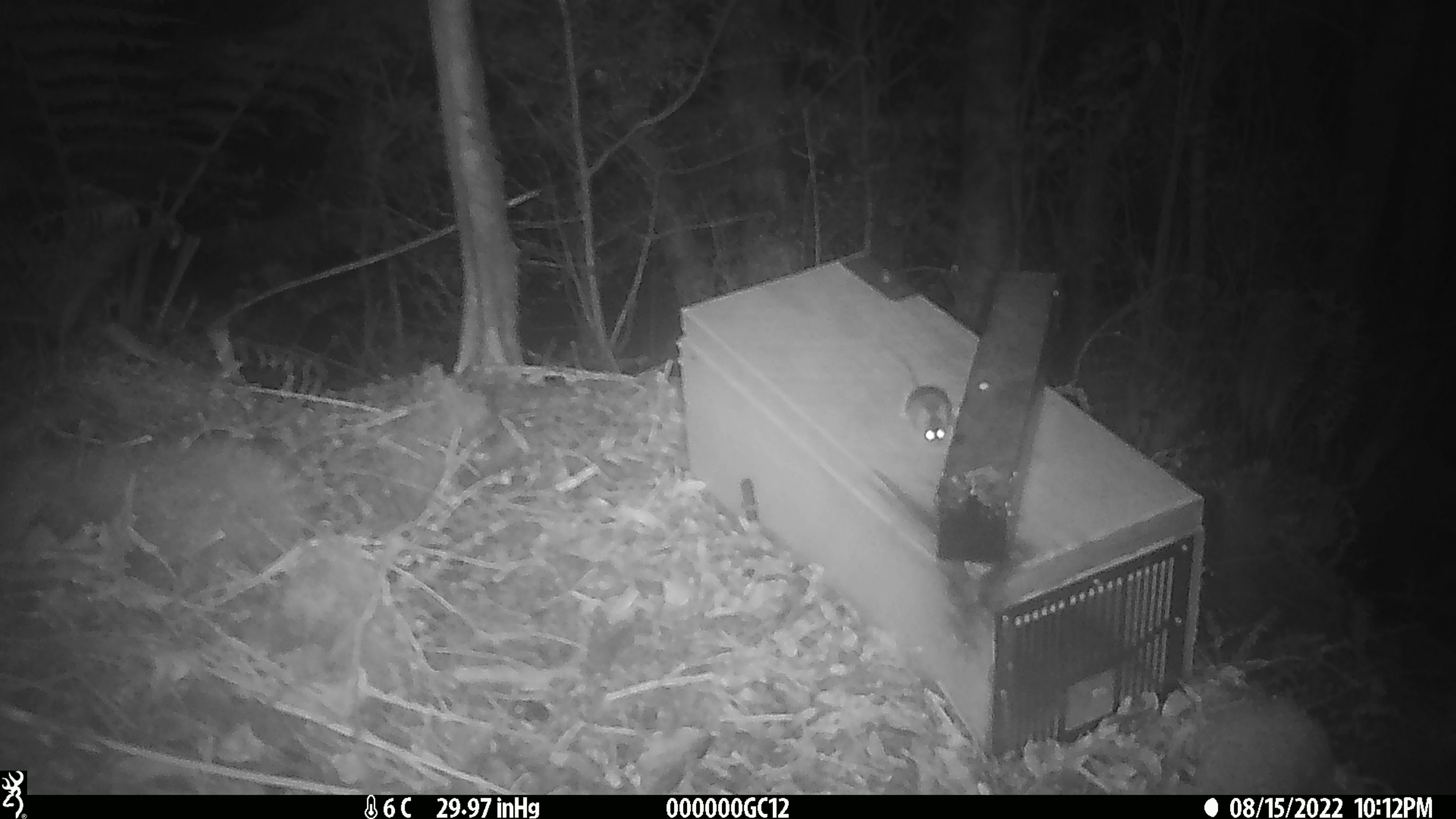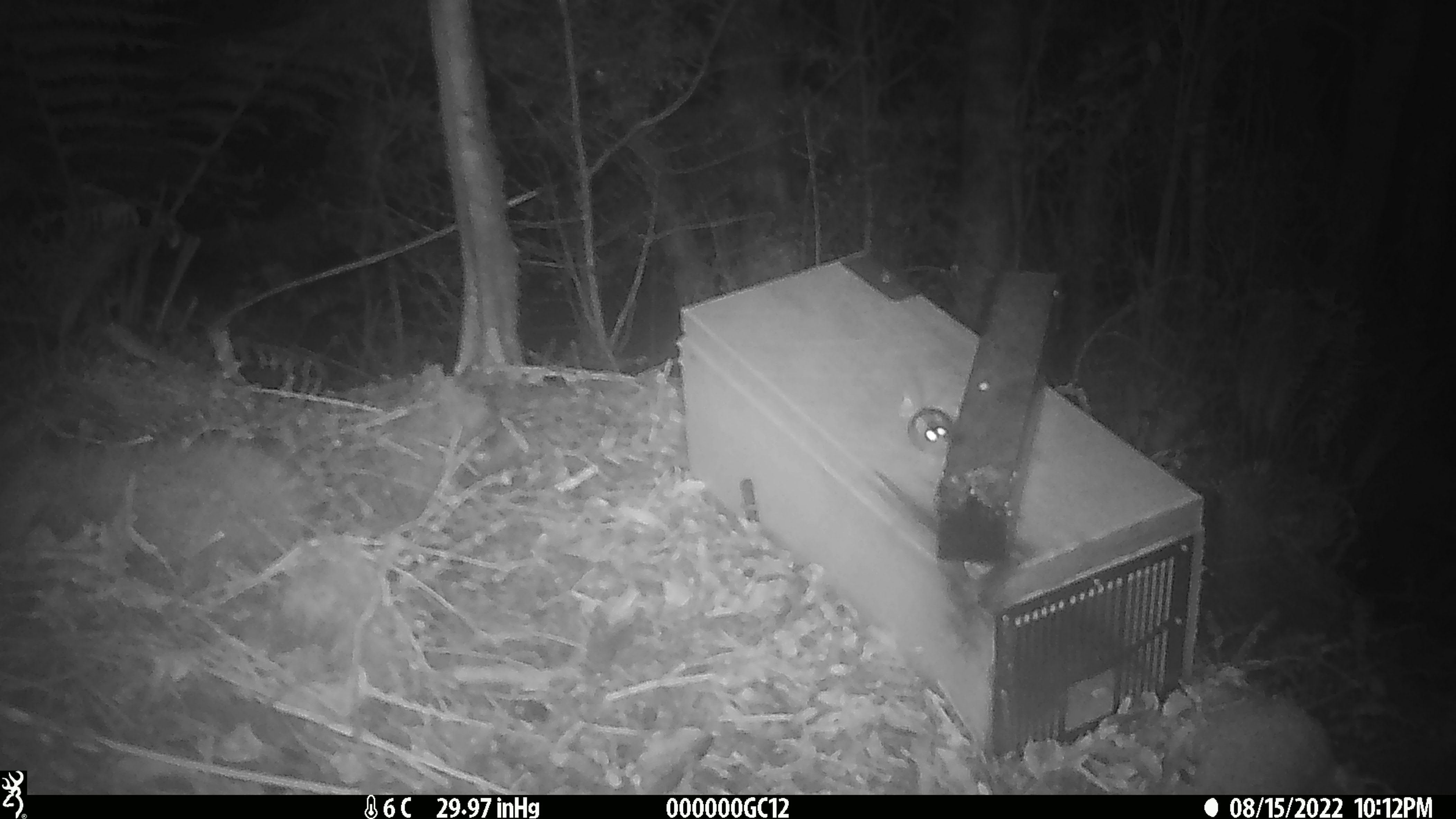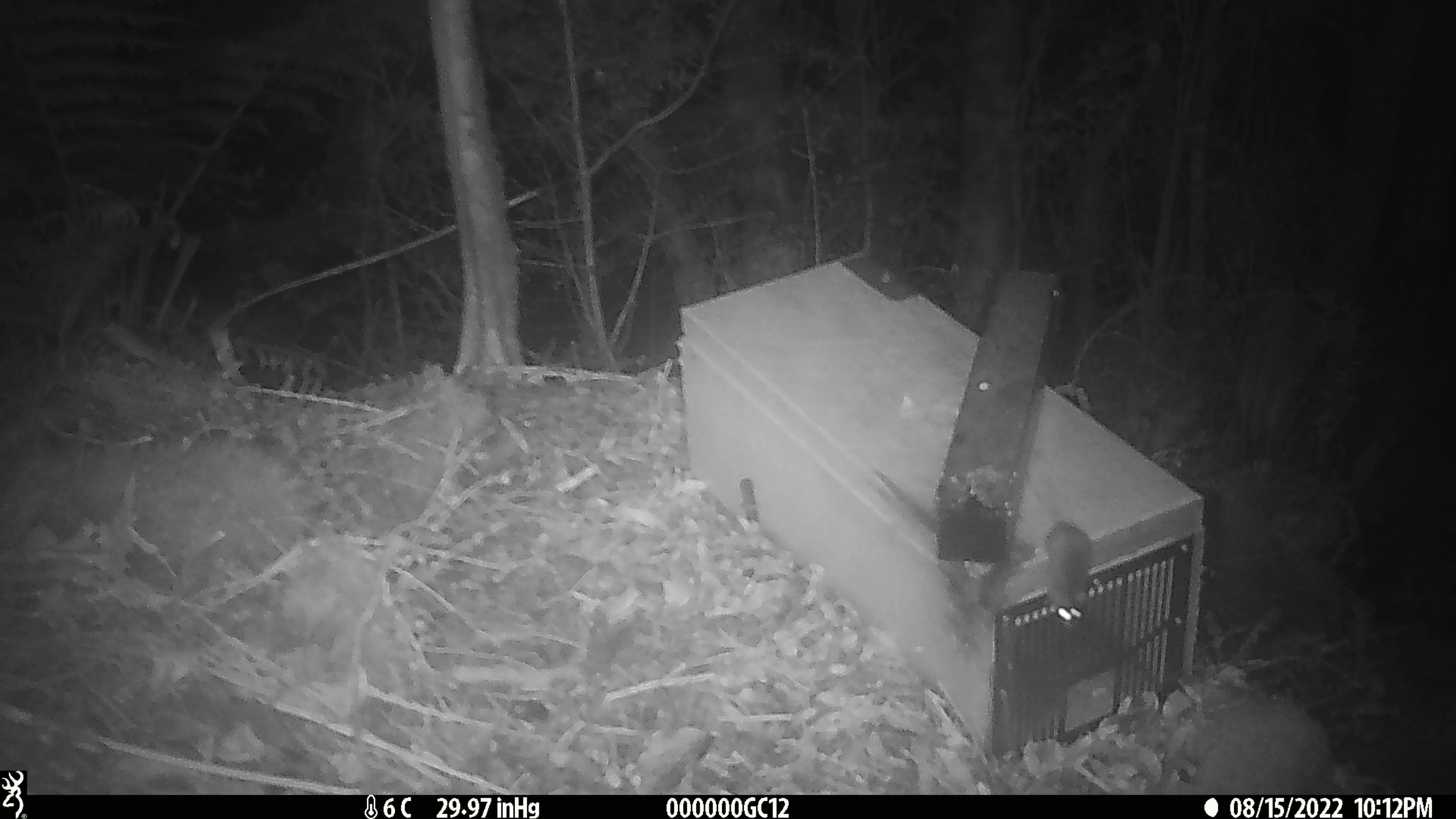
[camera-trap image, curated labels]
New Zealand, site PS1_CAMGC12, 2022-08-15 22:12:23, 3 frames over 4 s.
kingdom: Animalia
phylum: Chordata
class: Mammalia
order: Rodentia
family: Muridae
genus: Mus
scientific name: Mus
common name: mouse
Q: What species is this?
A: Mouse (Mus).